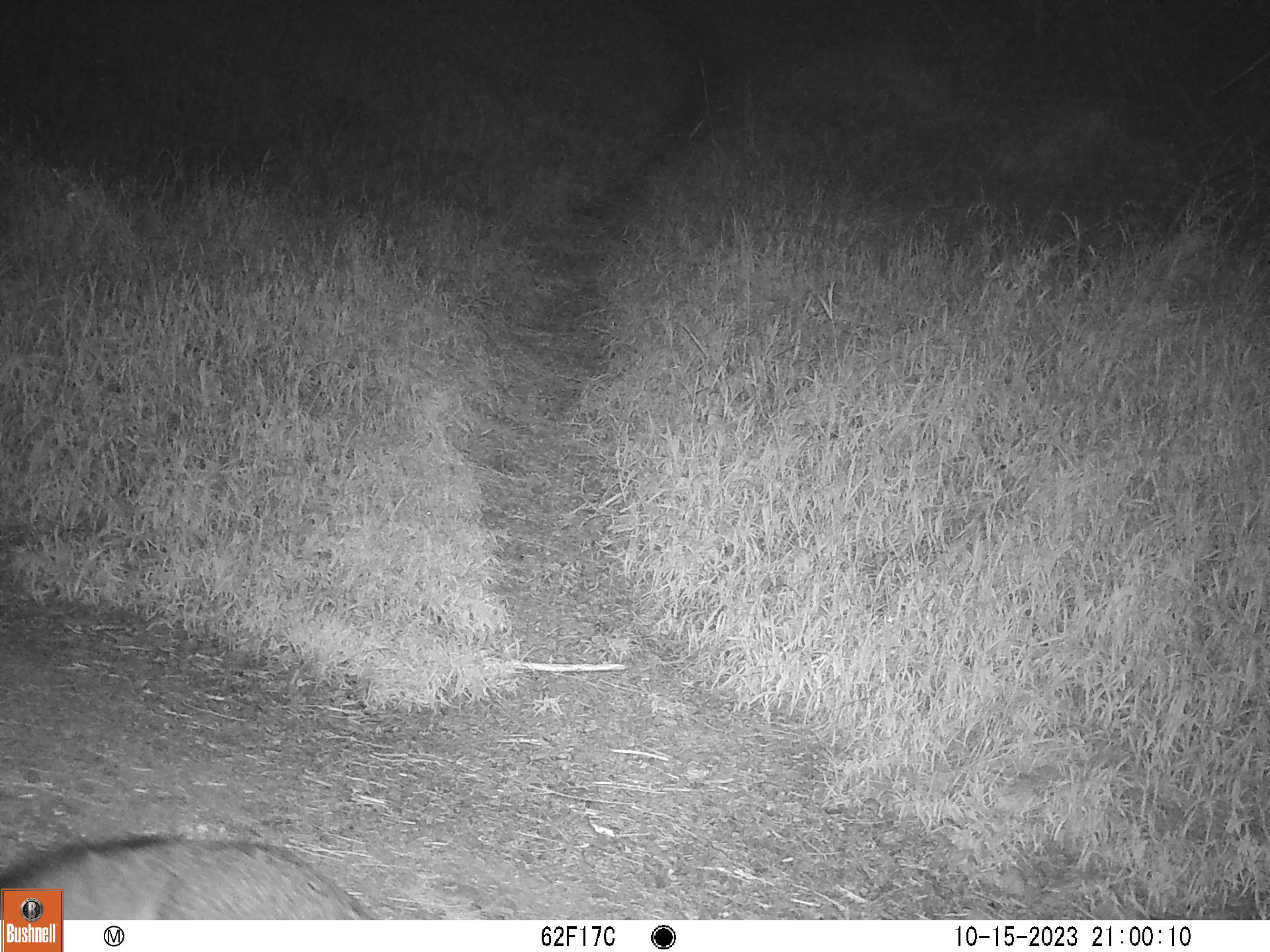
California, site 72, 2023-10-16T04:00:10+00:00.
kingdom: Animalia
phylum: Chordata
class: Mammalia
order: Carnivora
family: Canidae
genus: Urocyon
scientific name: Urocyon cinereoargenteus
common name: gray fox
Gray fox (Urocyon cinereoargenteus).